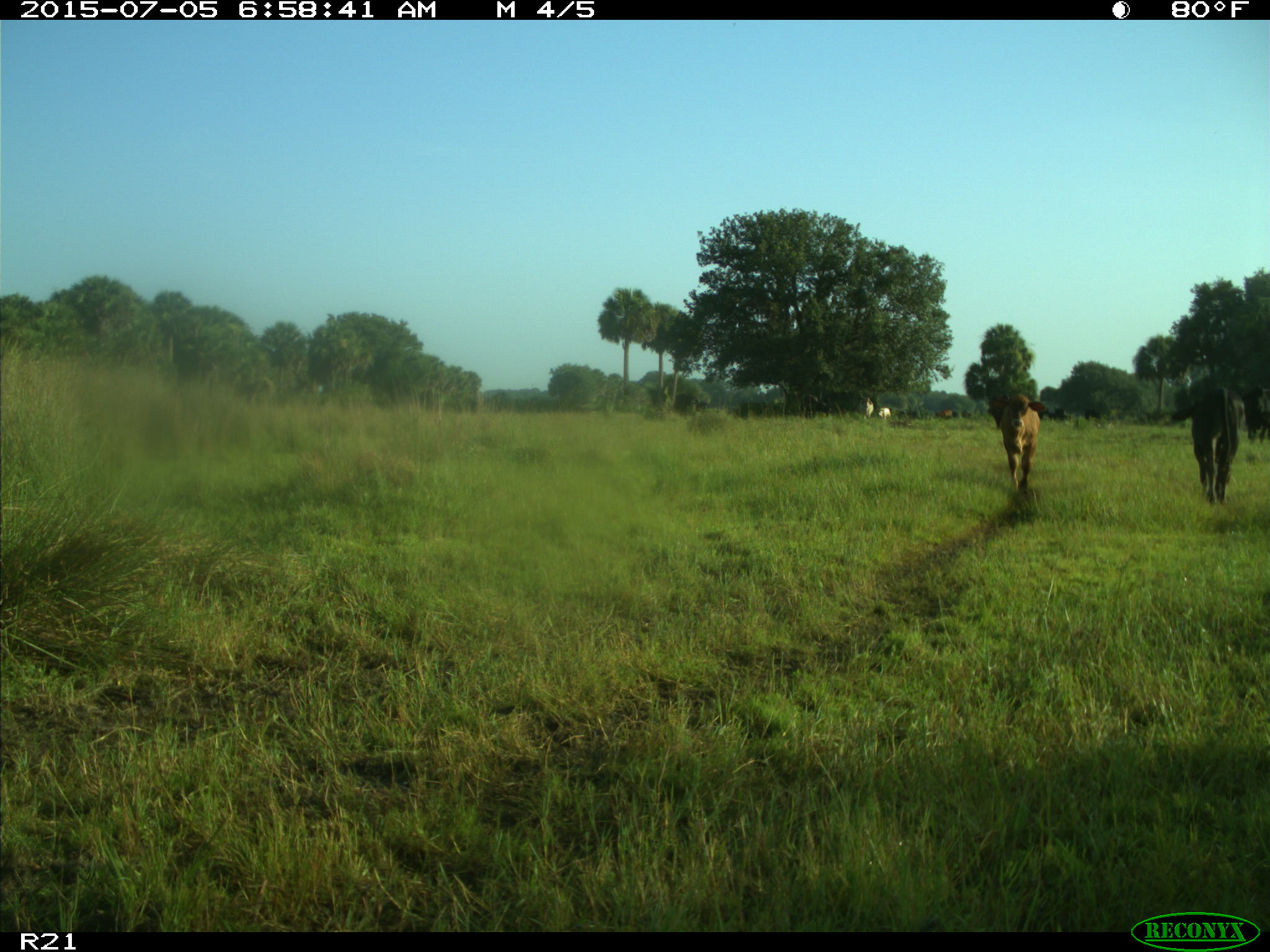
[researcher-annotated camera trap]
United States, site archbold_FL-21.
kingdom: Animalia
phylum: Chordata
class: Mammalia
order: Artiodactyla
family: Bovidae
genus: Bos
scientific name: Bos taurus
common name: domestic cow